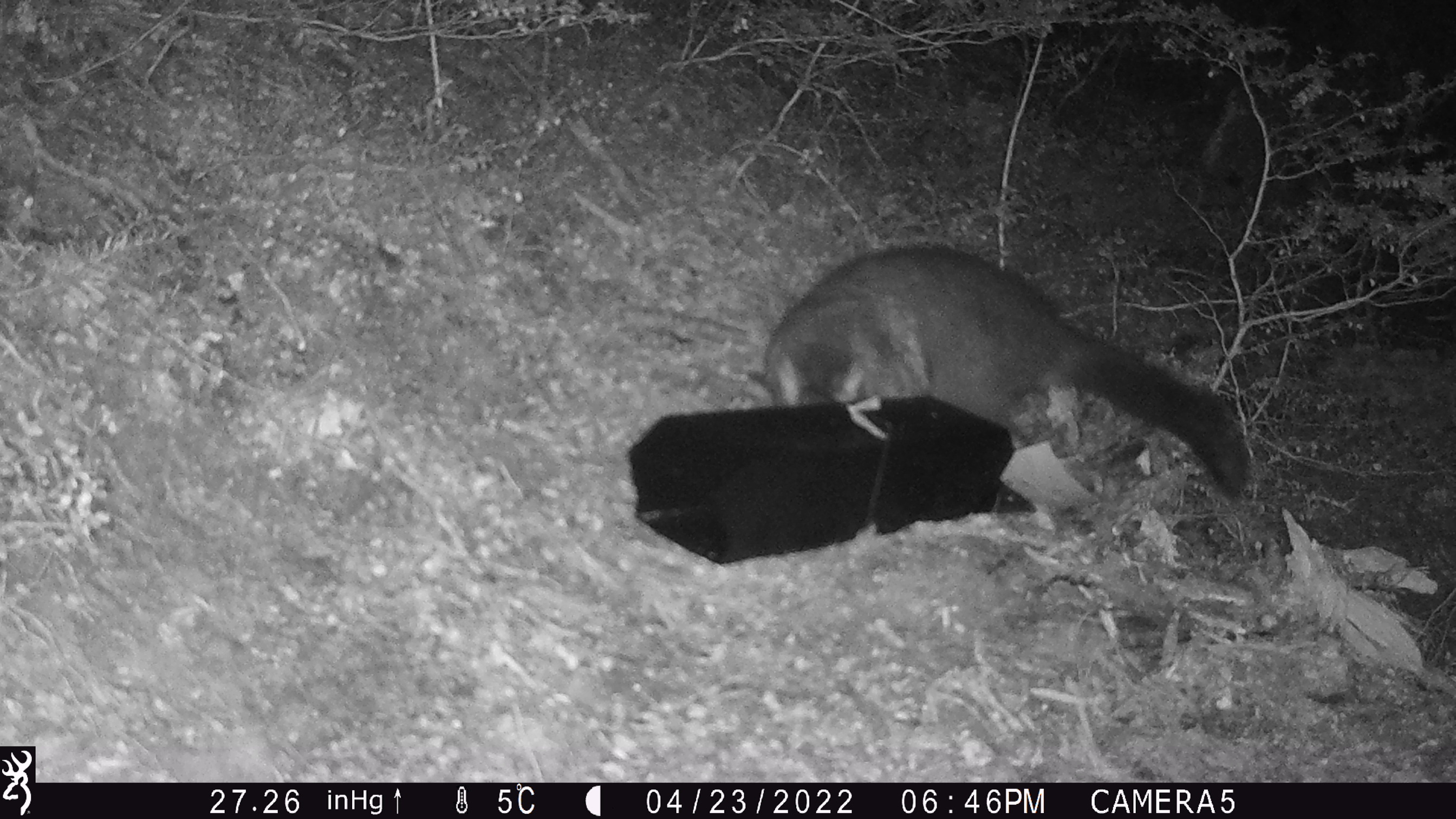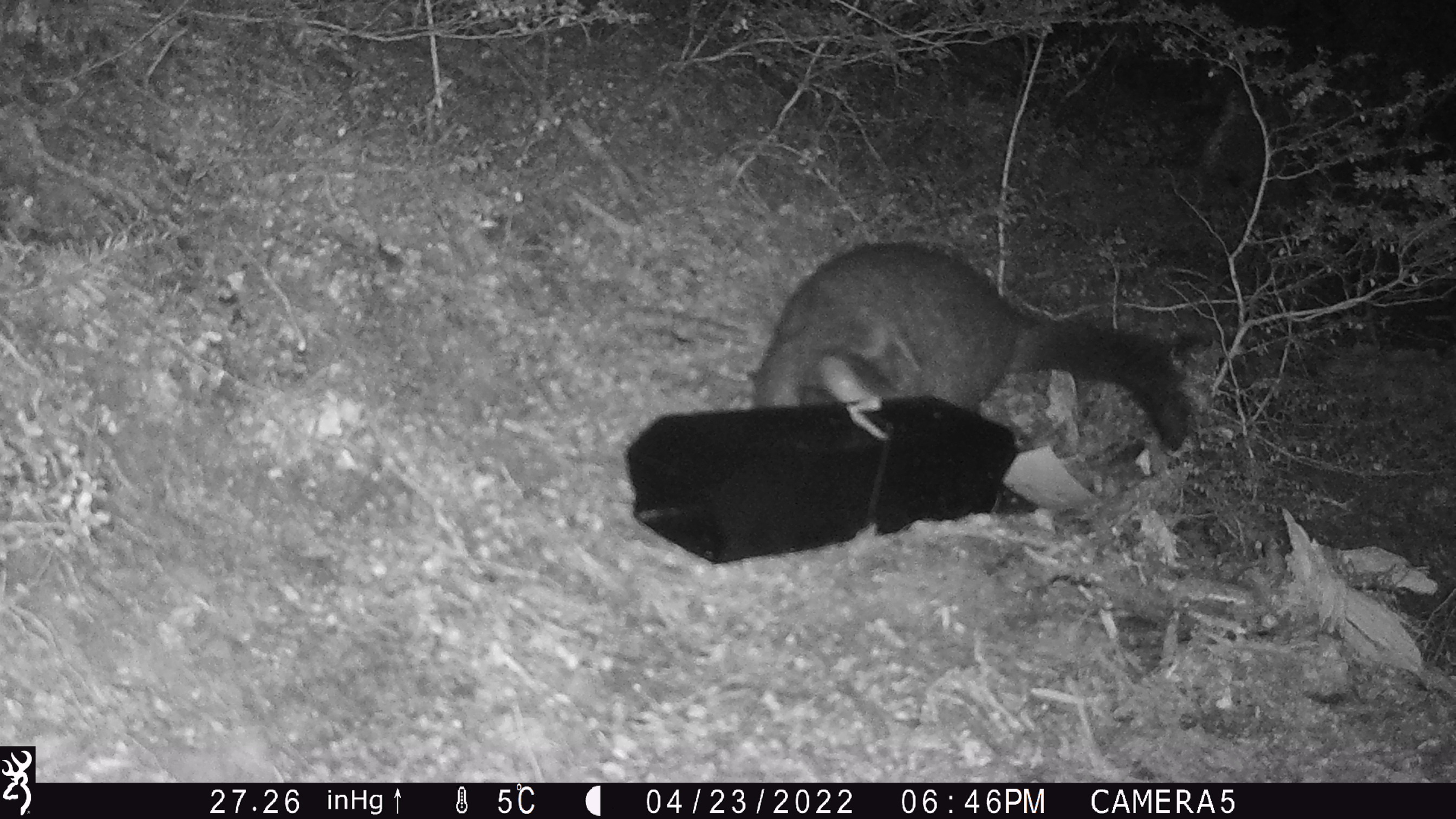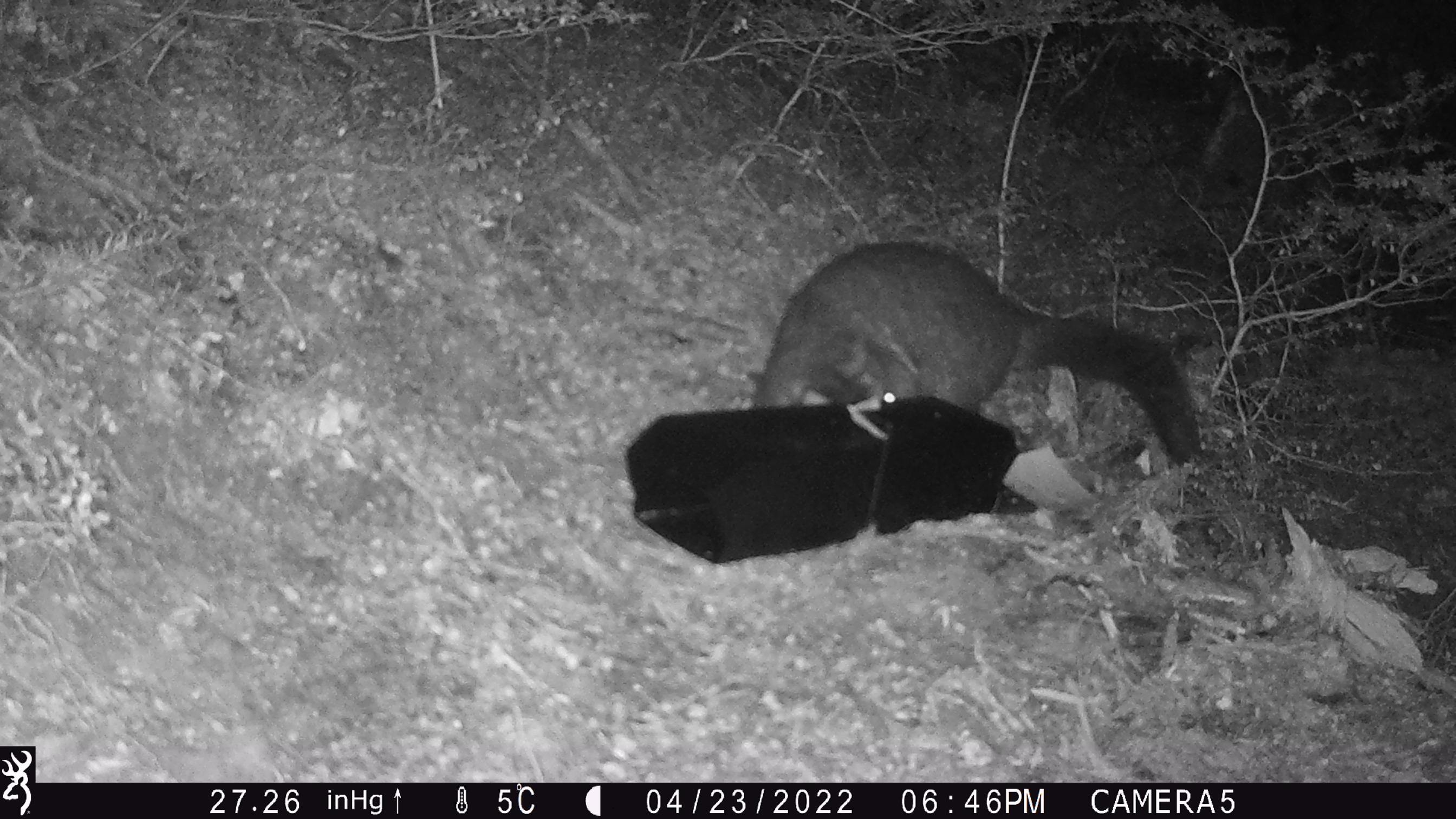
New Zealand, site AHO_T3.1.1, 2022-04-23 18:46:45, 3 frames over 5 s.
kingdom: Animalia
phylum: Chordata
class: Mammalia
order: Diprotodontia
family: Phalangeridae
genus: Trichosurus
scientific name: Trichosurus vulpecula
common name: common brushtail possum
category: possum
Possum (common brushtail possum) (Trichosurus vulpecula).